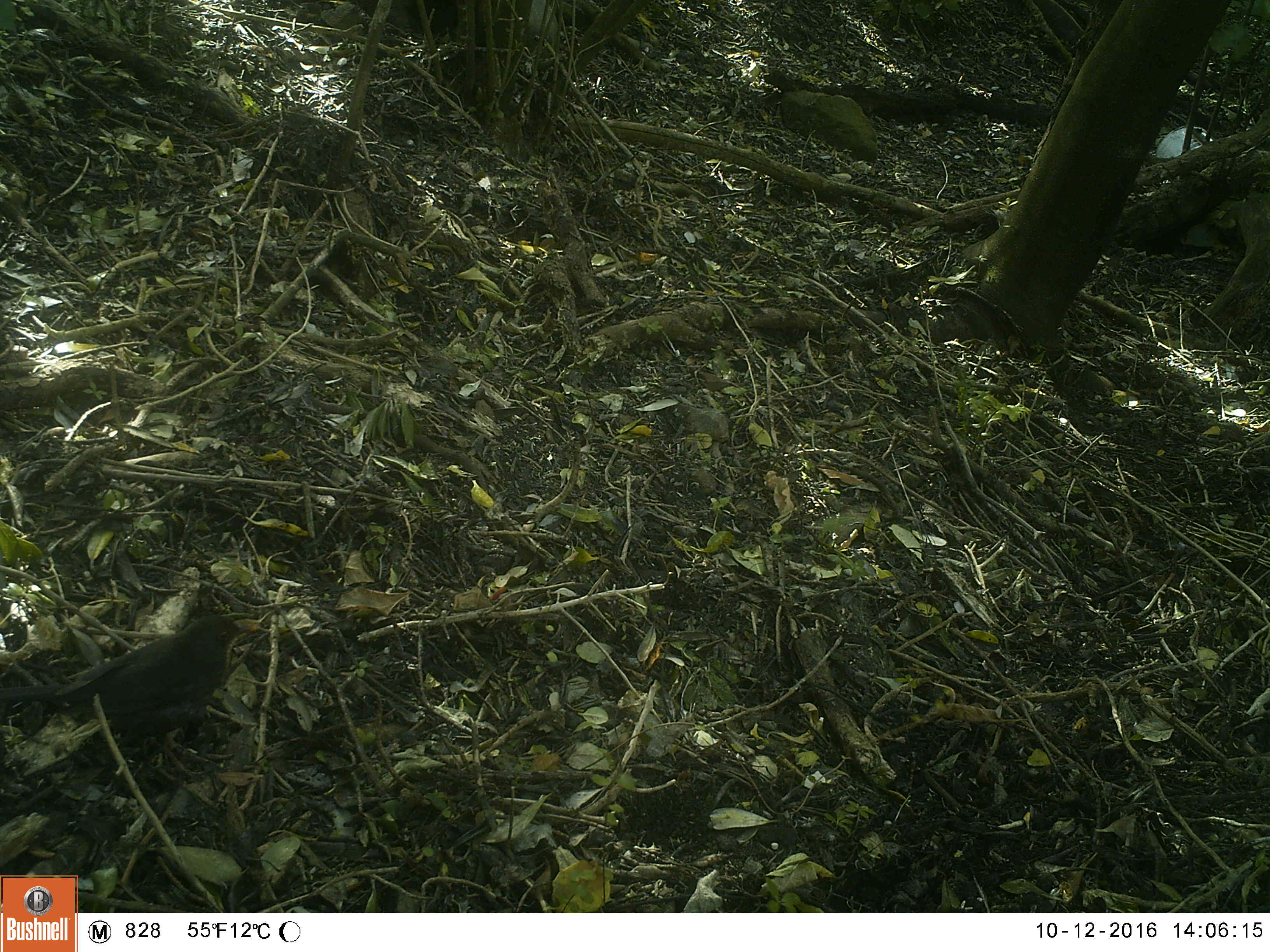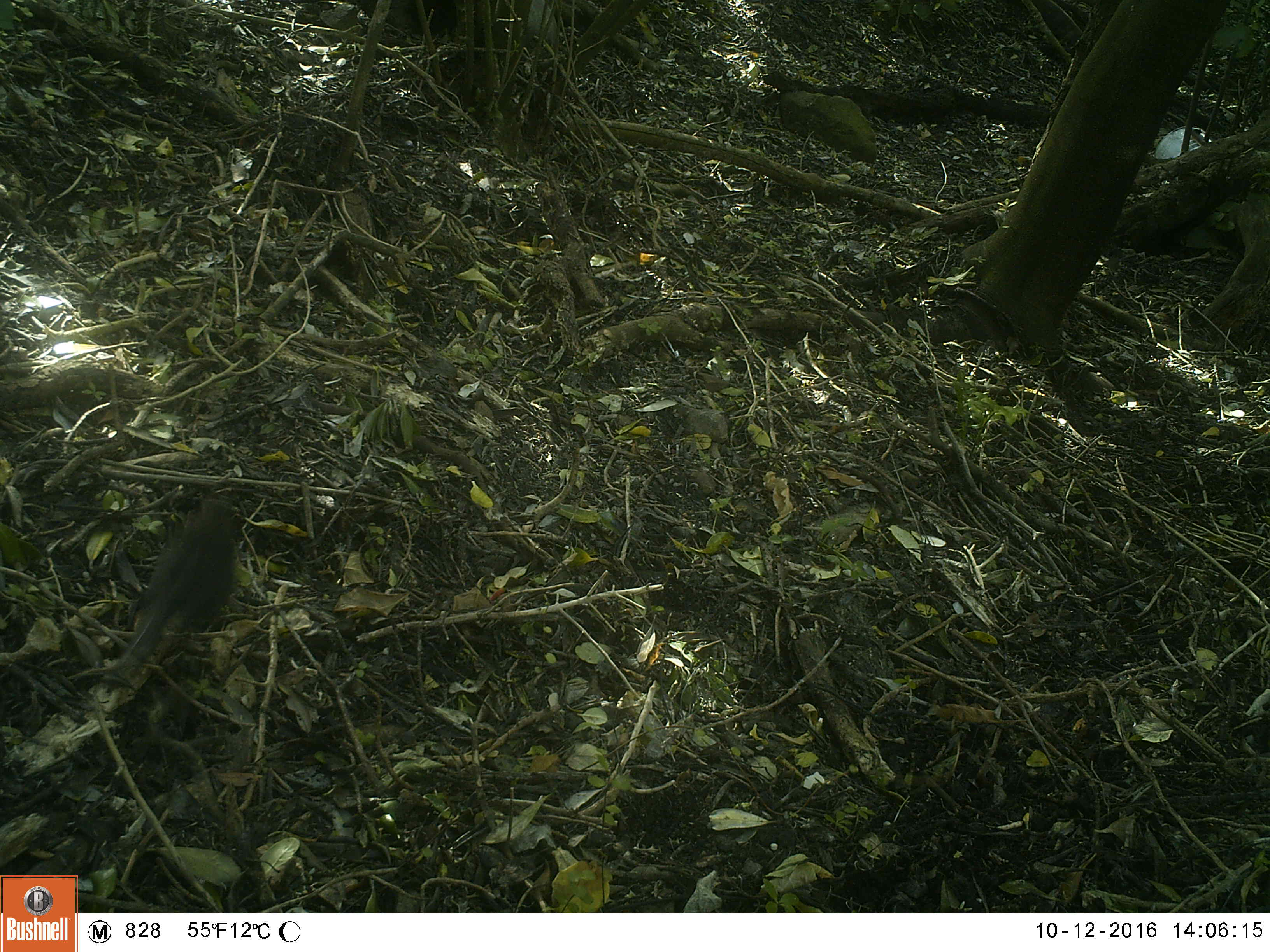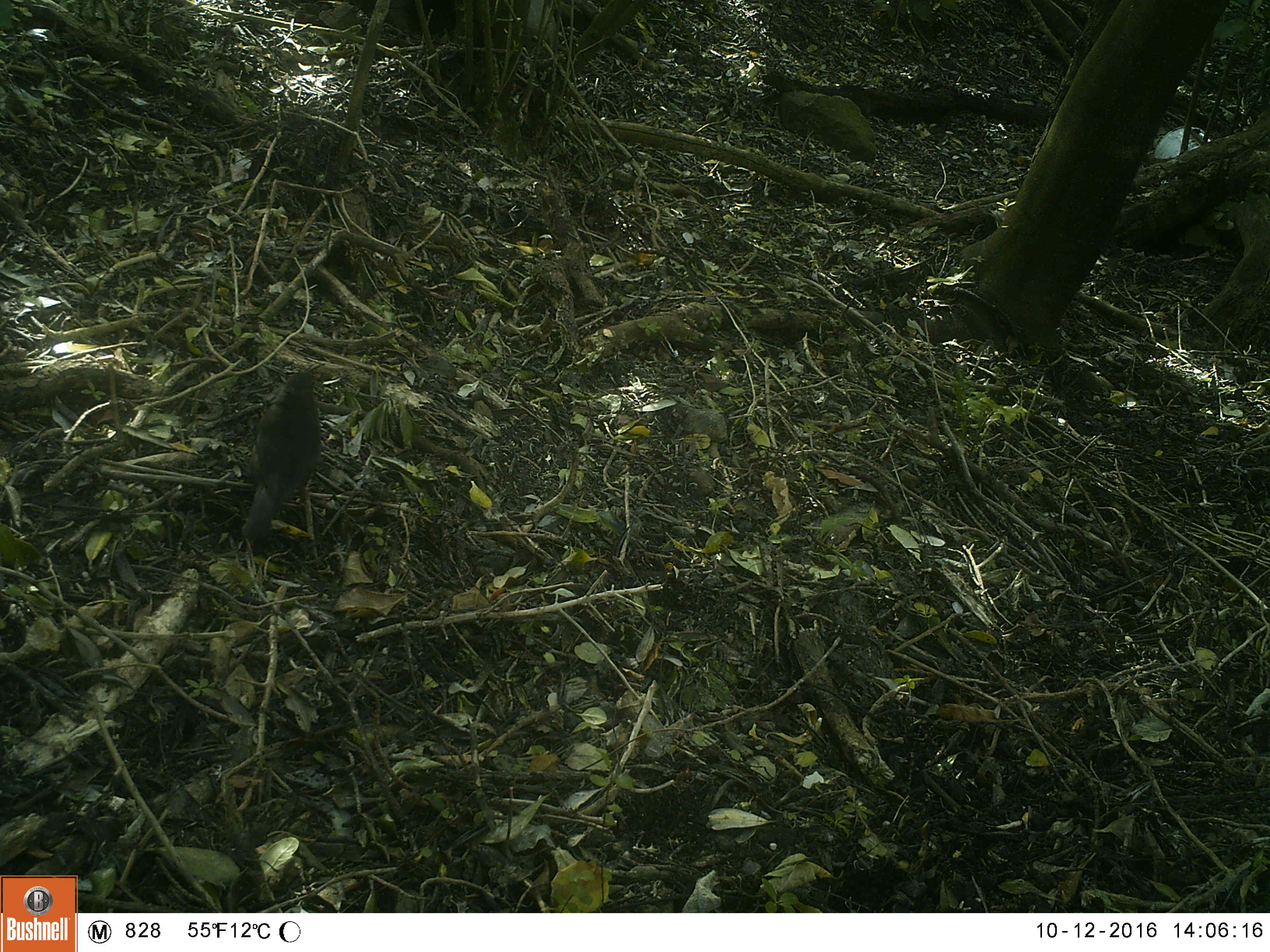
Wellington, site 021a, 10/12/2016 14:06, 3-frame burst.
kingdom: Animalia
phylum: Chordata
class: Aves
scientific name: Aves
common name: bird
Bird (Aves).